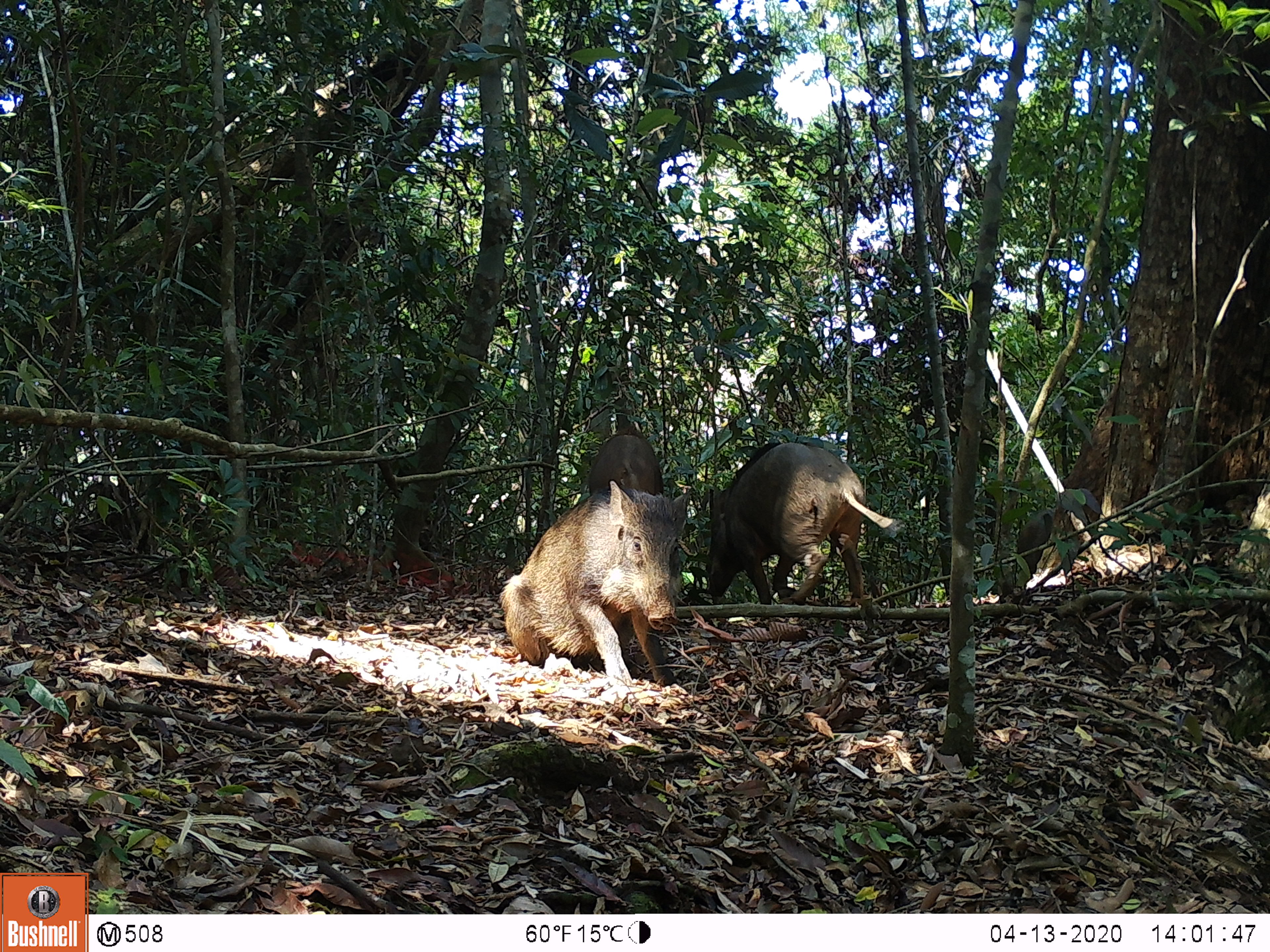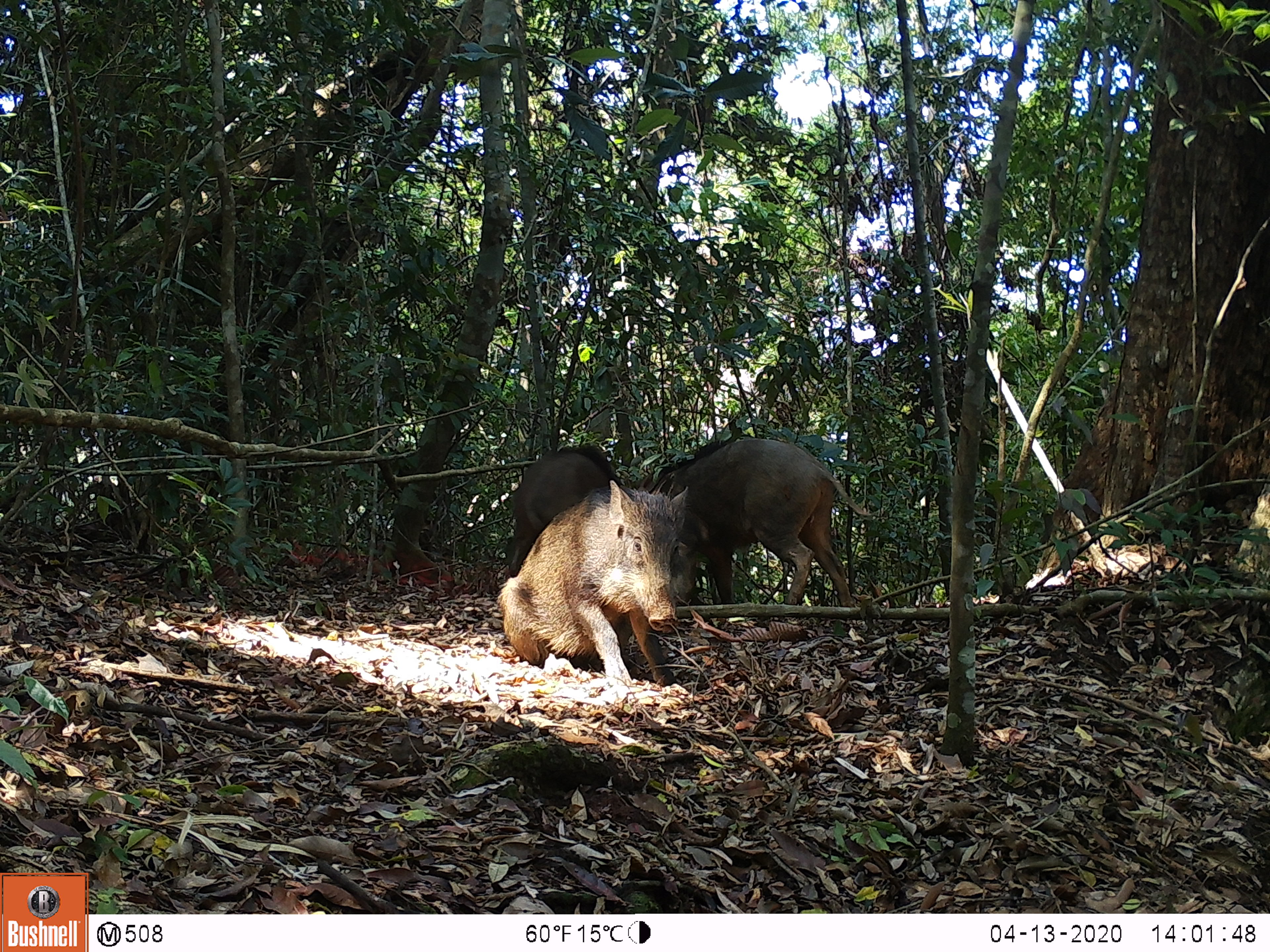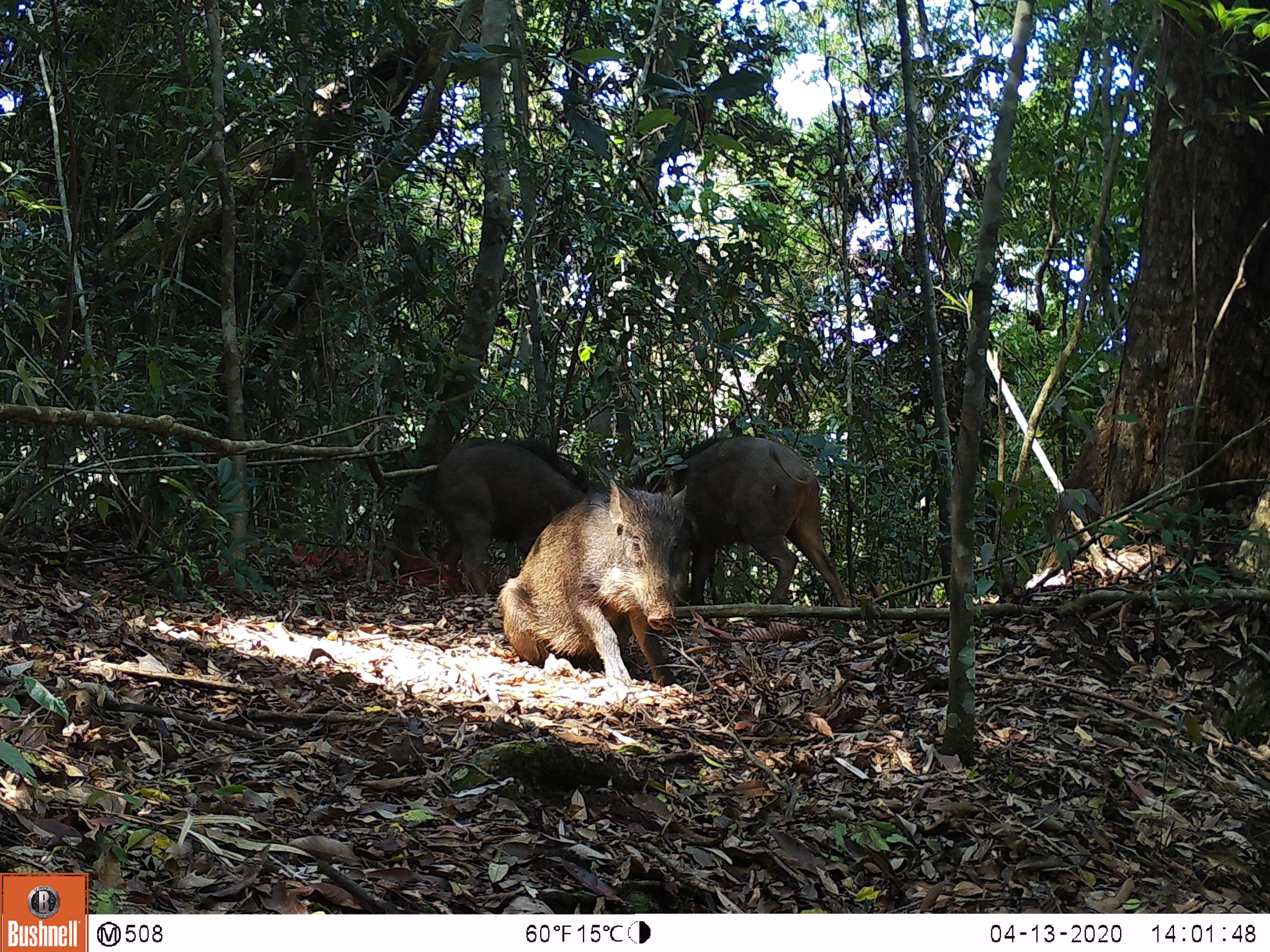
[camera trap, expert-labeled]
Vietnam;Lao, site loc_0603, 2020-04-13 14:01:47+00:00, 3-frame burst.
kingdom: Animalia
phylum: Chordata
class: Mammalia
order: Artiodactyla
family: Suidae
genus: Sus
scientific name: Sus scrofa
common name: eurasian wild pig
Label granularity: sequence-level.